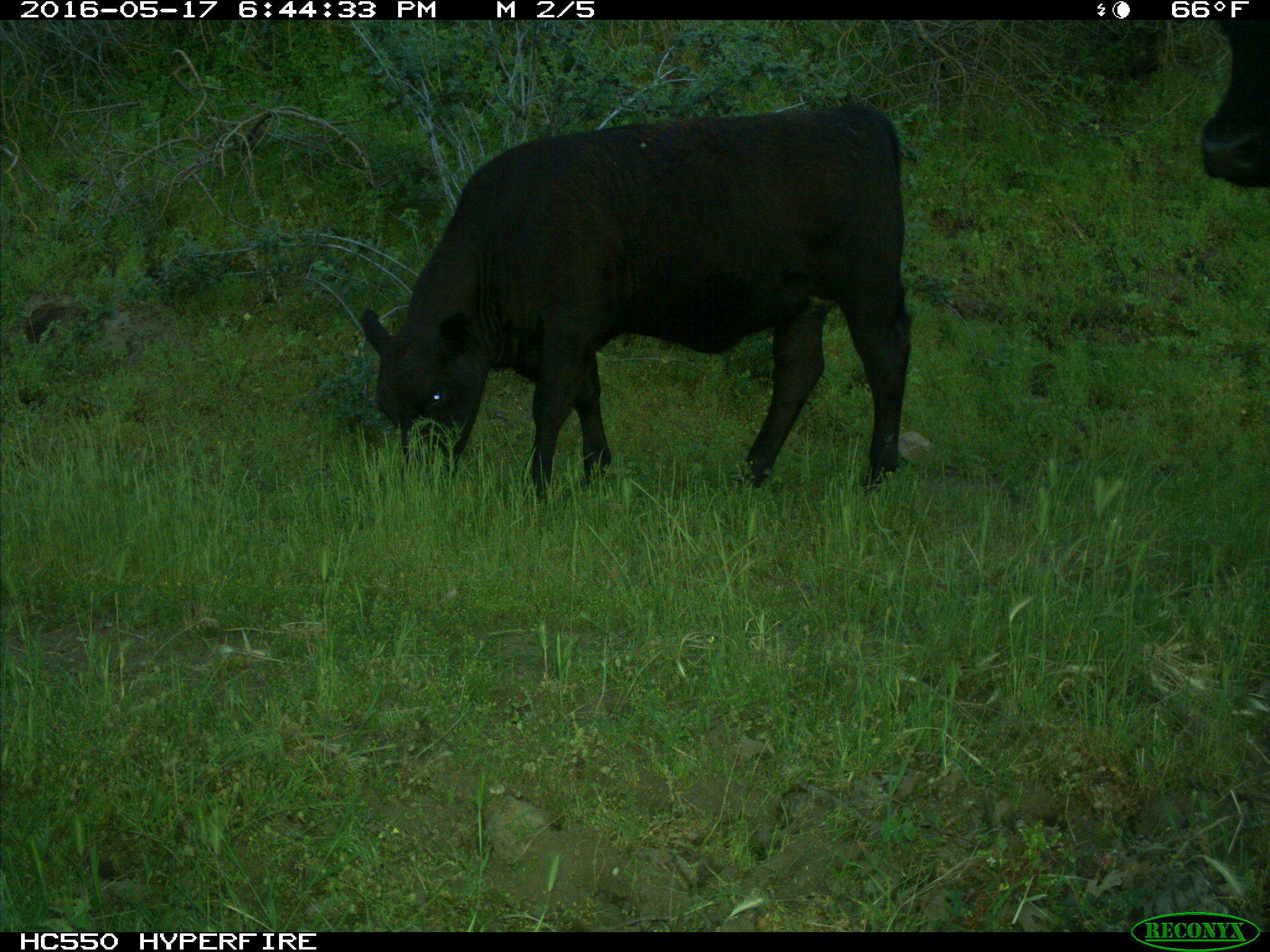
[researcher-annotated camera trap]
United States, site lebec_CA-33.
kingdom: Animalia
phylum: Chordata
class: Mammalia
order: Artiodactyla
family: Bovidae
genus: Bos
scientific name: Bos taurus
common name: domestic cow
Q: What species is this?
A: Bos taurus (domestic cow).